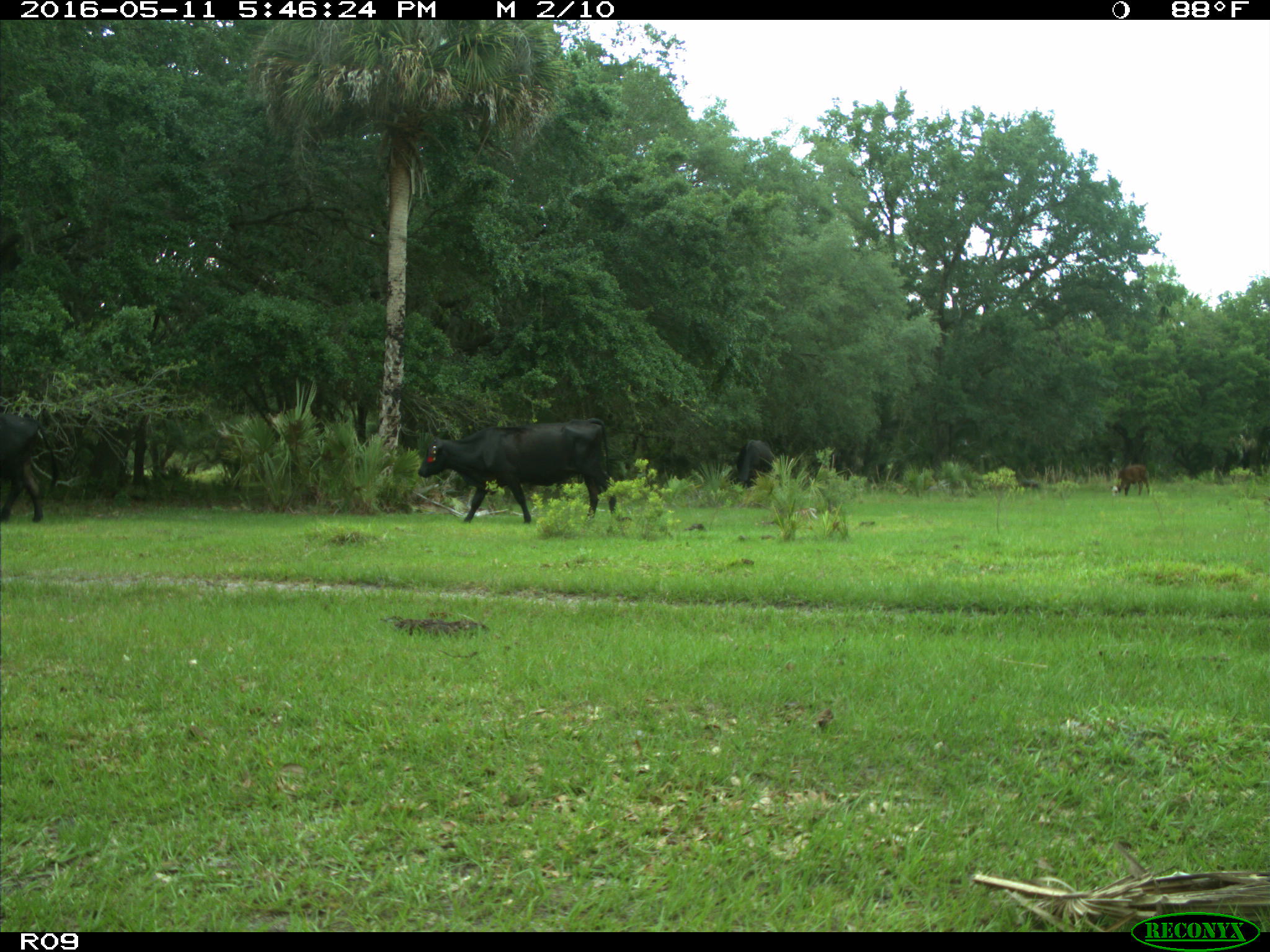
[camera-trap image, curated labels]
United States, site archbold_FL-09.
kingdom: Animalia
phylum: Chordata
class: Mammalia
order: Artiodactyla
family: Bovidae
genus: Bos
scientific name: Bos taurus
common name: domestic cow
Bos taurus (domestic cow).